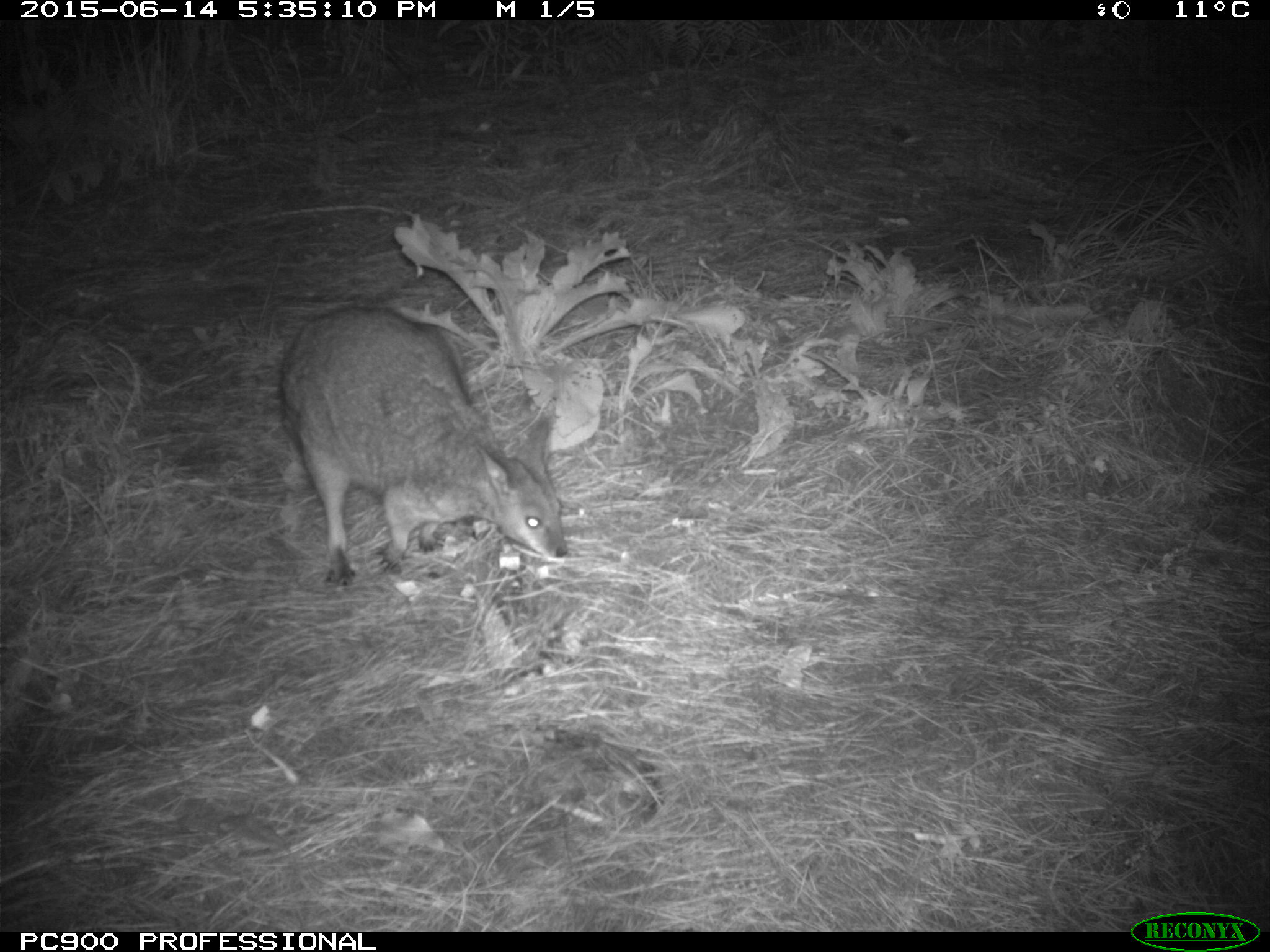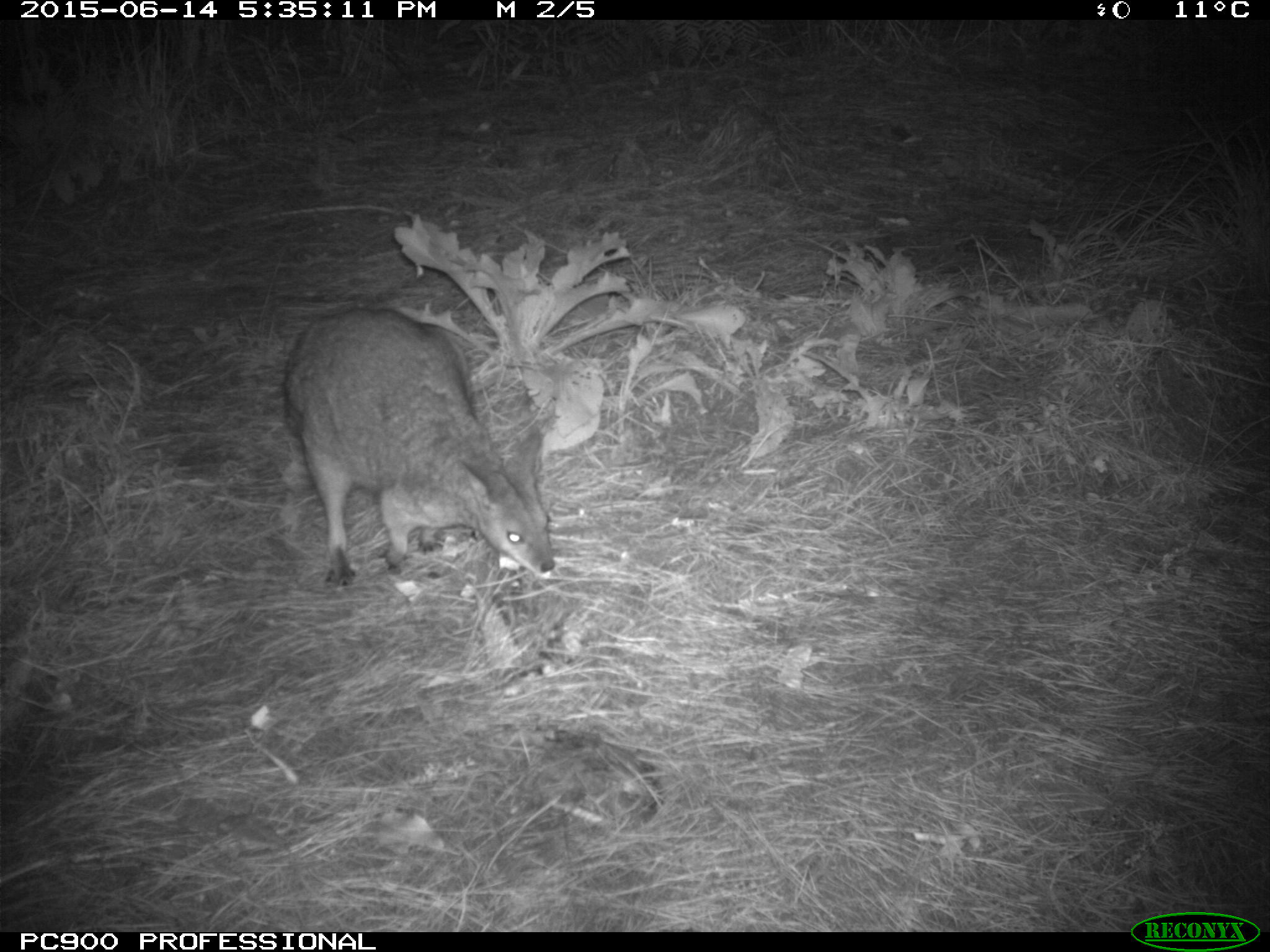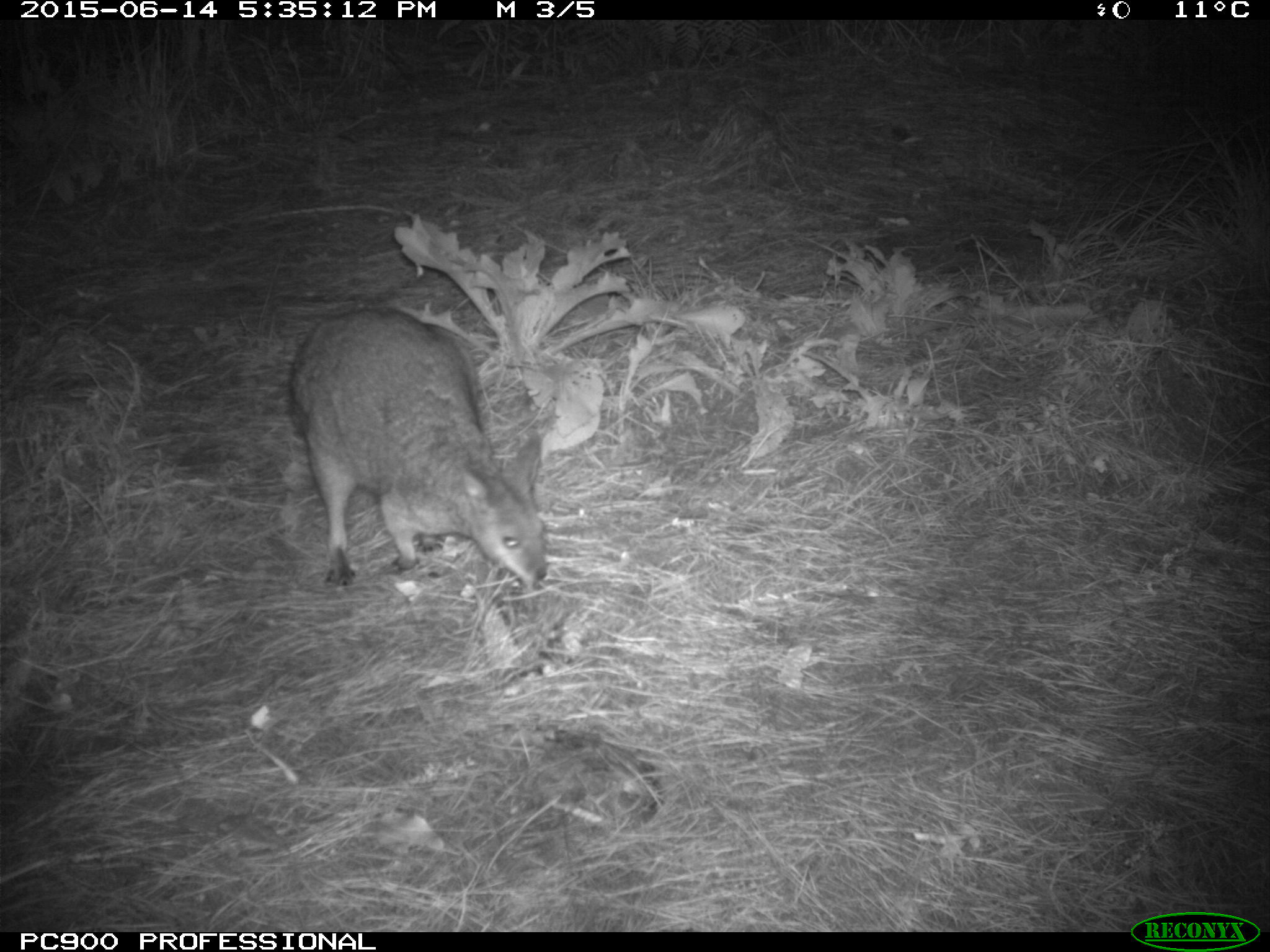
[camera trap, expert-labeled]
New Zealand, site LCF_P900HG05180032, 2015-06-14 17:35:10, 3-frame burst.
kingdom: Animalia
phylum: Chordata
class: Mammalia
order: Diprotodontia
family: Macropodidae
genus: Notamacropus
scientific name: Notamacropus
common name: wallaby